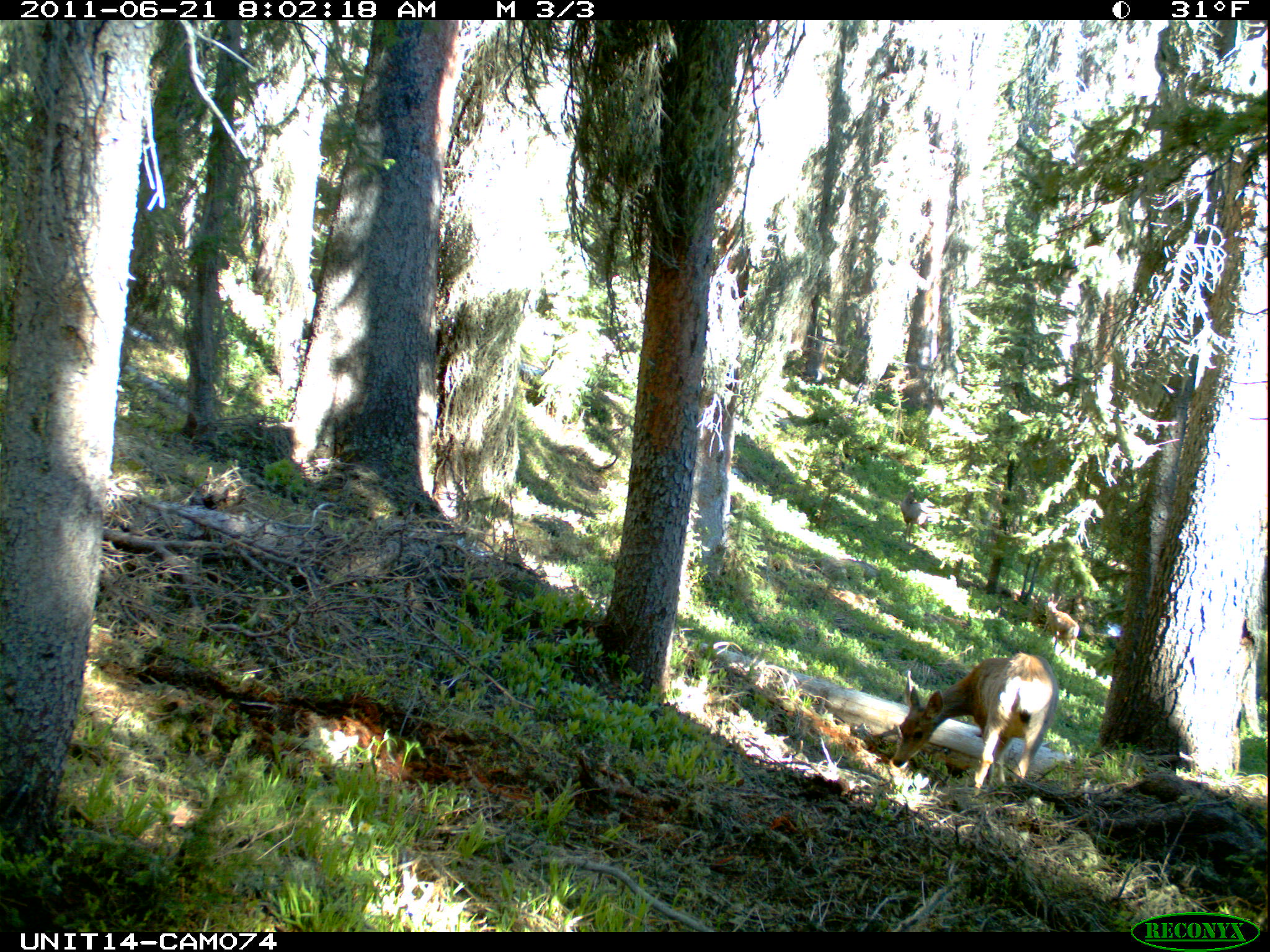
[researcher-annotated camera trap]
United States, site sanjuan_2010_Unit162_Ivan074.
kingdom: Animalia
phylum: Chordata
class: Mammalia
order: Artiodactyla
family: Cervidae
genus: Odocoileus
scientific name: Odocoileus hemionus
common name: mule deer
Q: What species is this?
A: Odocoileus hemionus (mule deer).